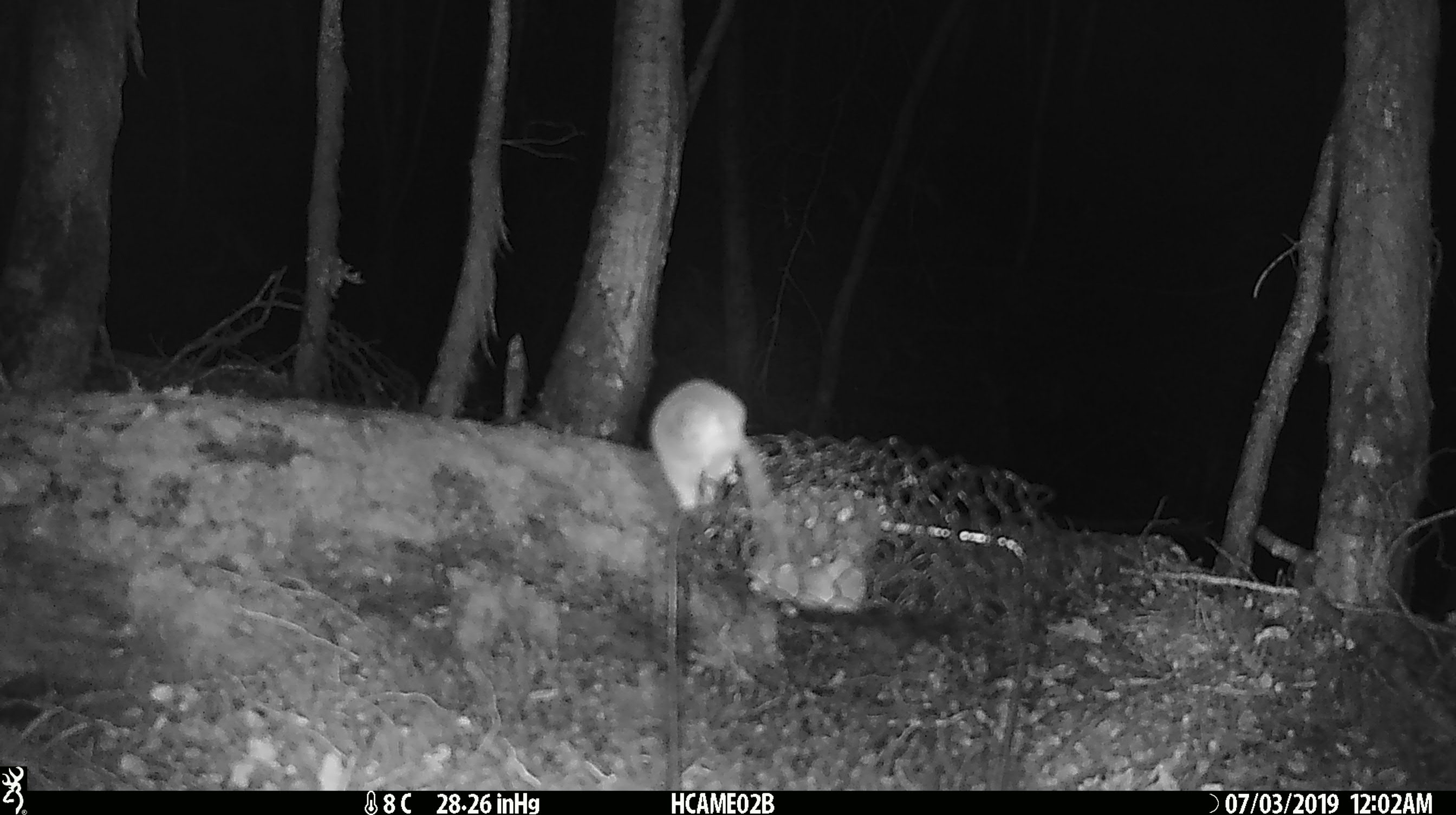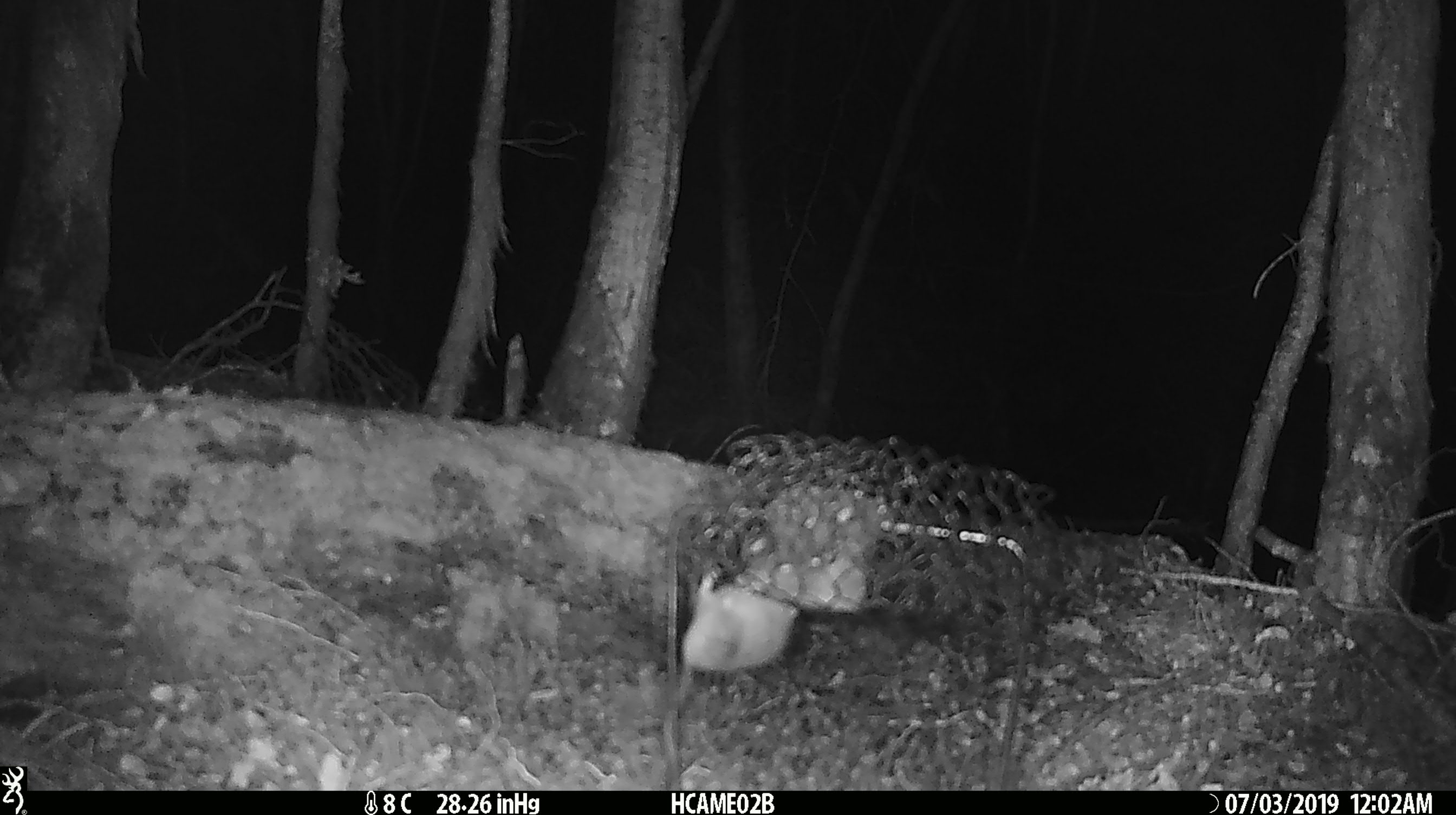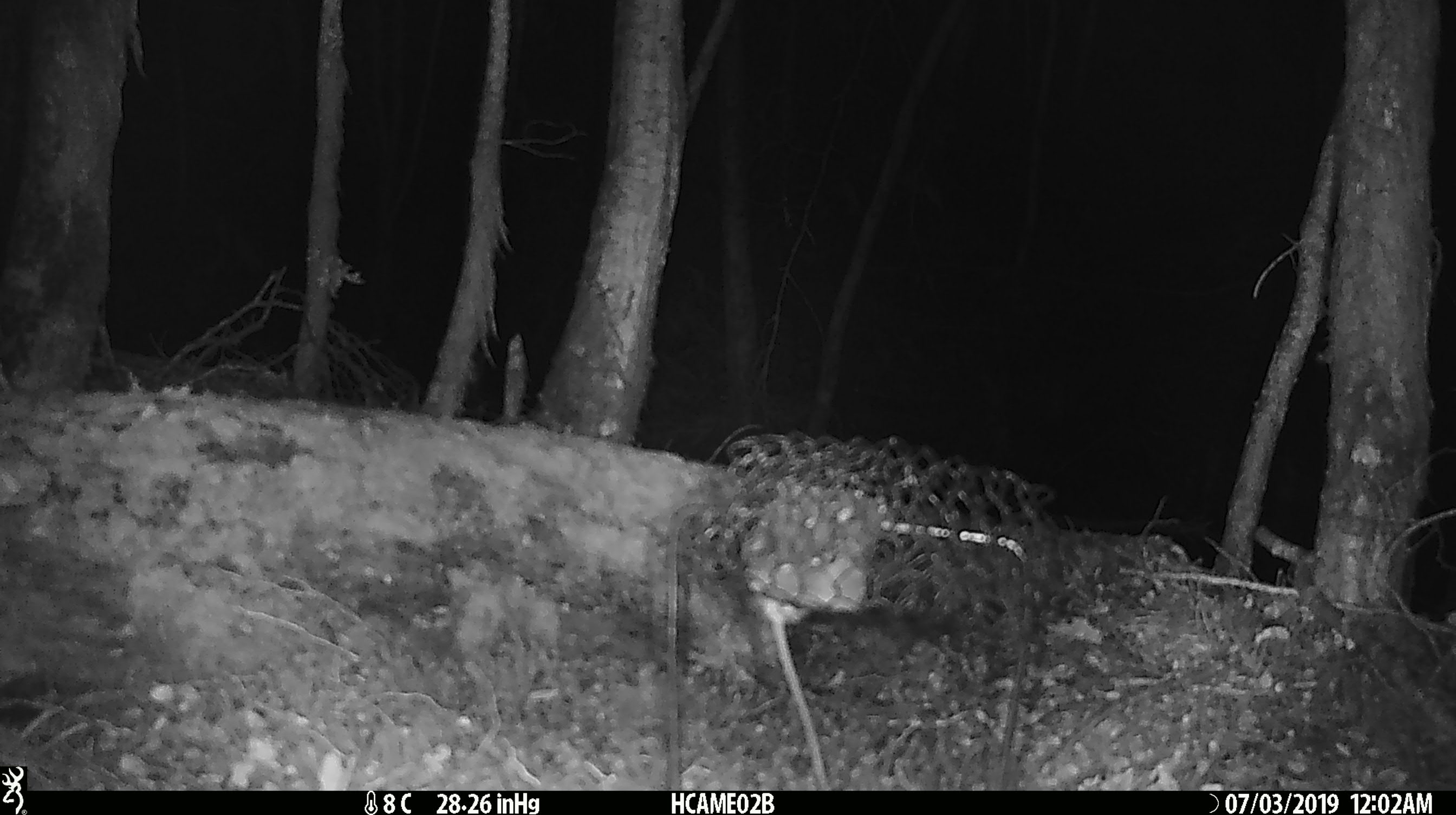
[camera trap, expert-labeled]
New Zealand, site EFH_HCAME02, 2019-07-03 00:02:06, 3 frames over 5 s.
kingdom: Animalia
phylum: Chordata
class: Mammalia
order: Rodentia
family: Muridae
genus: Mus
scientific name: Mus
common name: mouse